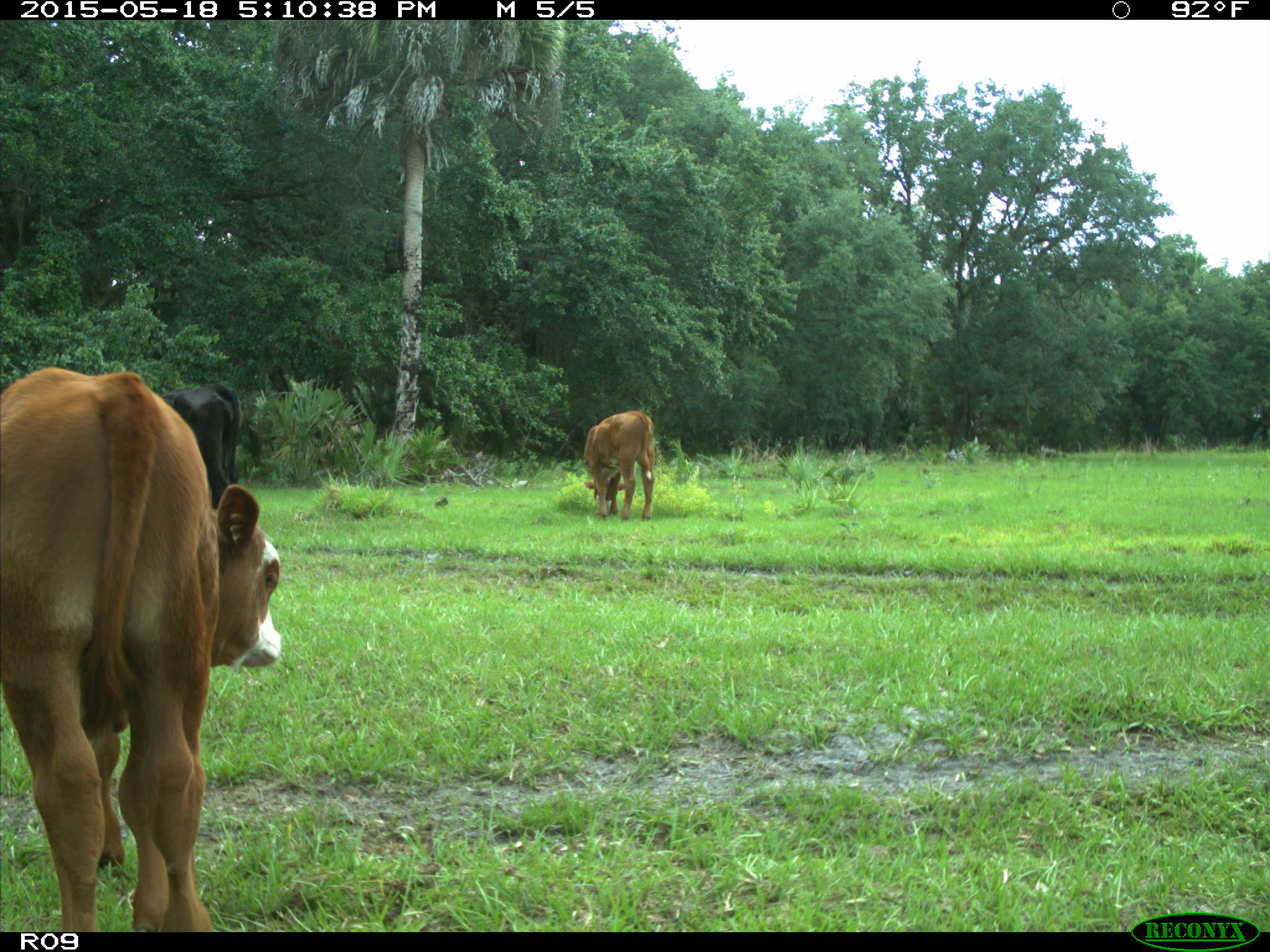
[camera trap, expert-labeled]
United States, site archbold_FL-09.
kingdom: Animalia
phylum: Chordata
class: Mammalia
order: Artiodactyla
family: Bovidae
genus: Bos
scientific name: Bos taurus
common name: domestic cow